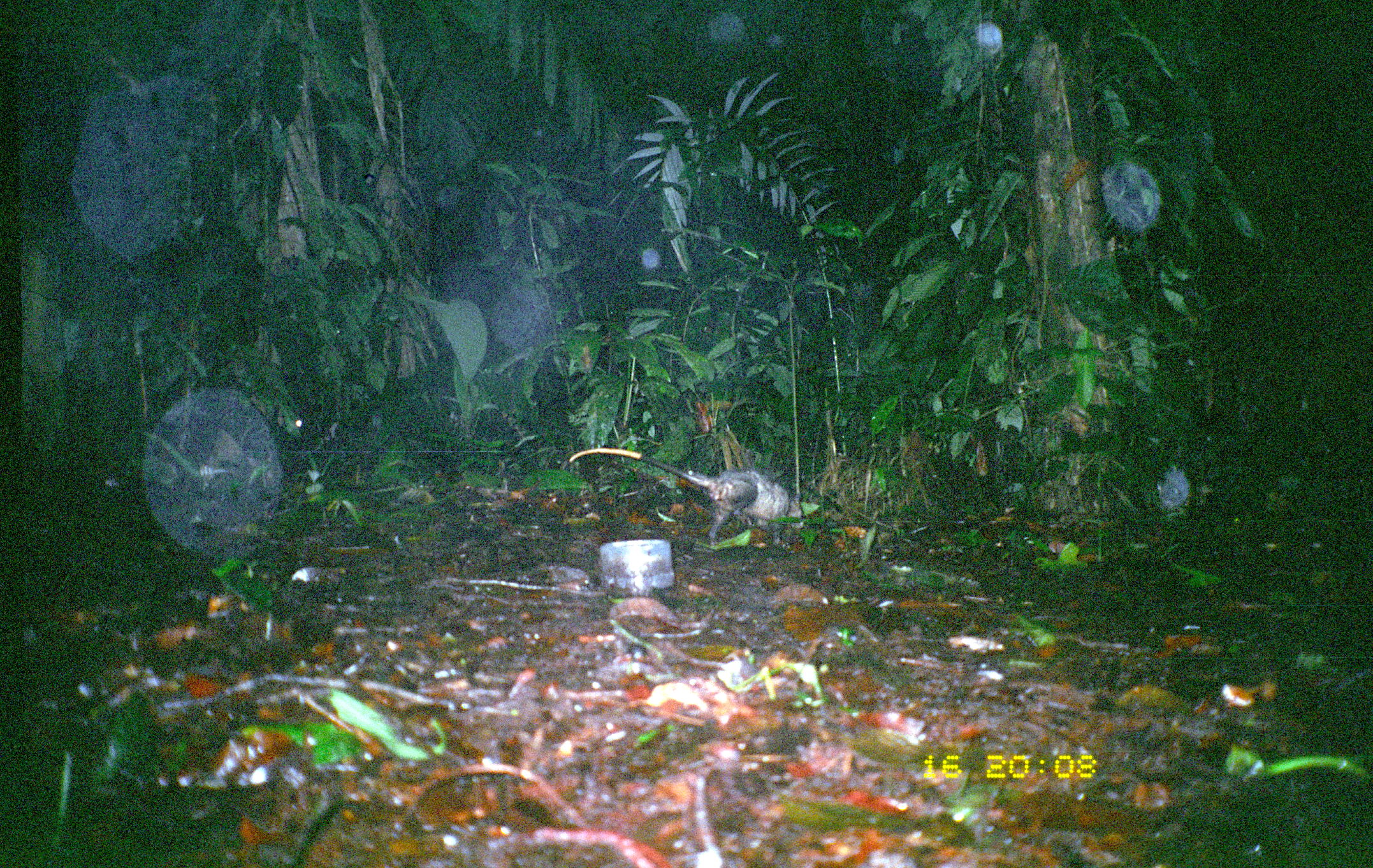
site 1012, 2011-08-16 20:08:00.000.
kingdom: Animalia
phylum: Chordata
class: Mammalia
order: Didelphimorphia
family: Didelphidae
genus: Didelphis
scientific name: Didelphis marsupialis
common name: southern opossum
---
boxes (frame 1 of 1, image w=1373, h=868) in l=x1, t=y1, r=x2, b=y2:
didelphis marsupialis: l=566, t=443, r=808, b=552